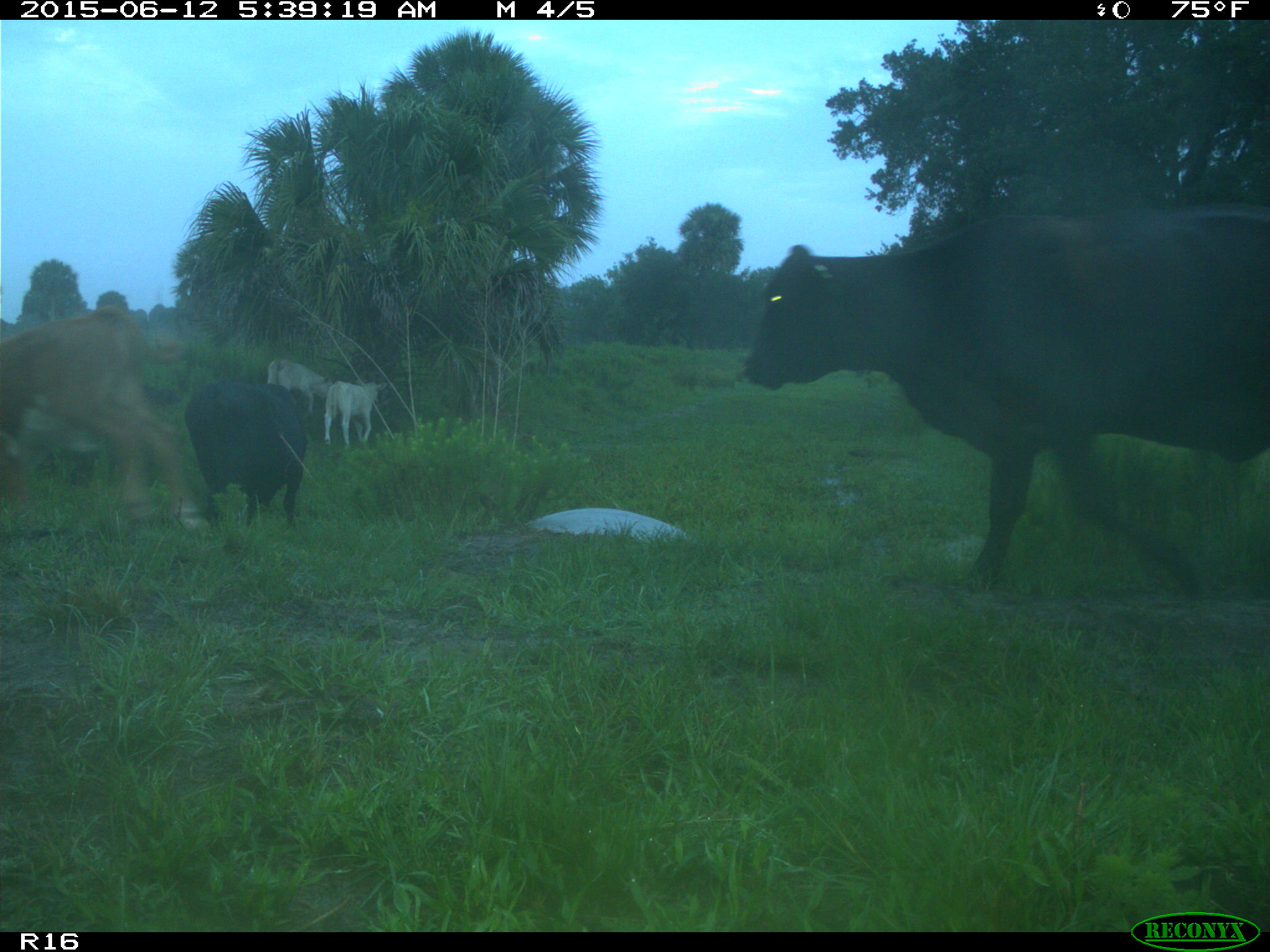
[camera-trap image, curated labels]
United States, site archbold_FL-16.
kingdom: Animalia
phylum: Chordata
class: Mammalia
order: Artiodactyla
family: Bovidae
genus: Bos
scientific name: Bos taurus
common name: domestic cow